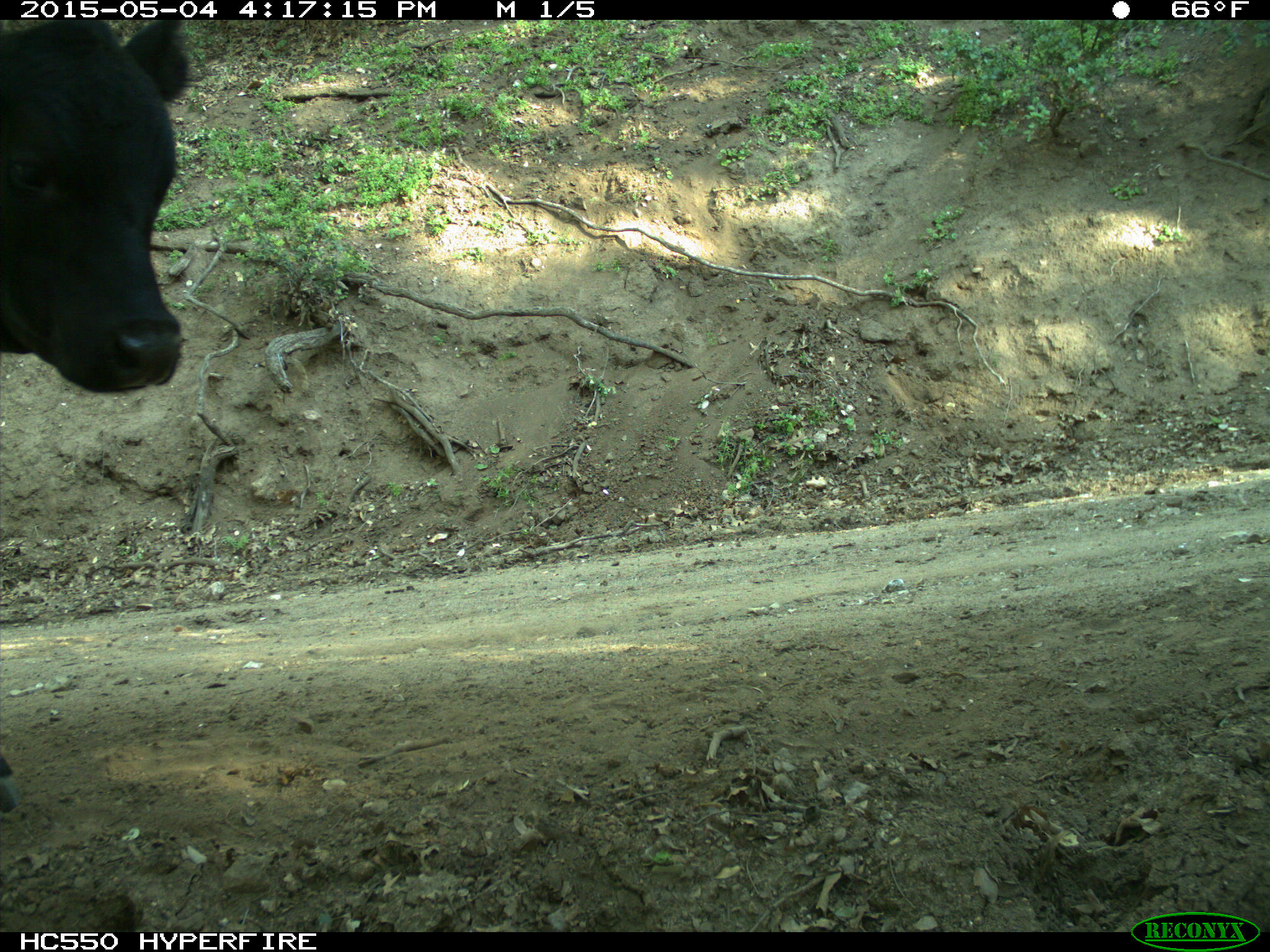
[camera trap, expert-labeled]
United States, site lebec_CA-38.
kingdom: Animalia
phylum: Chordata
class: Mammalia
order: Artiodactyla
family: Bovidae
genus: Bos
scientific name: Bos taurus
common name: domestic cow